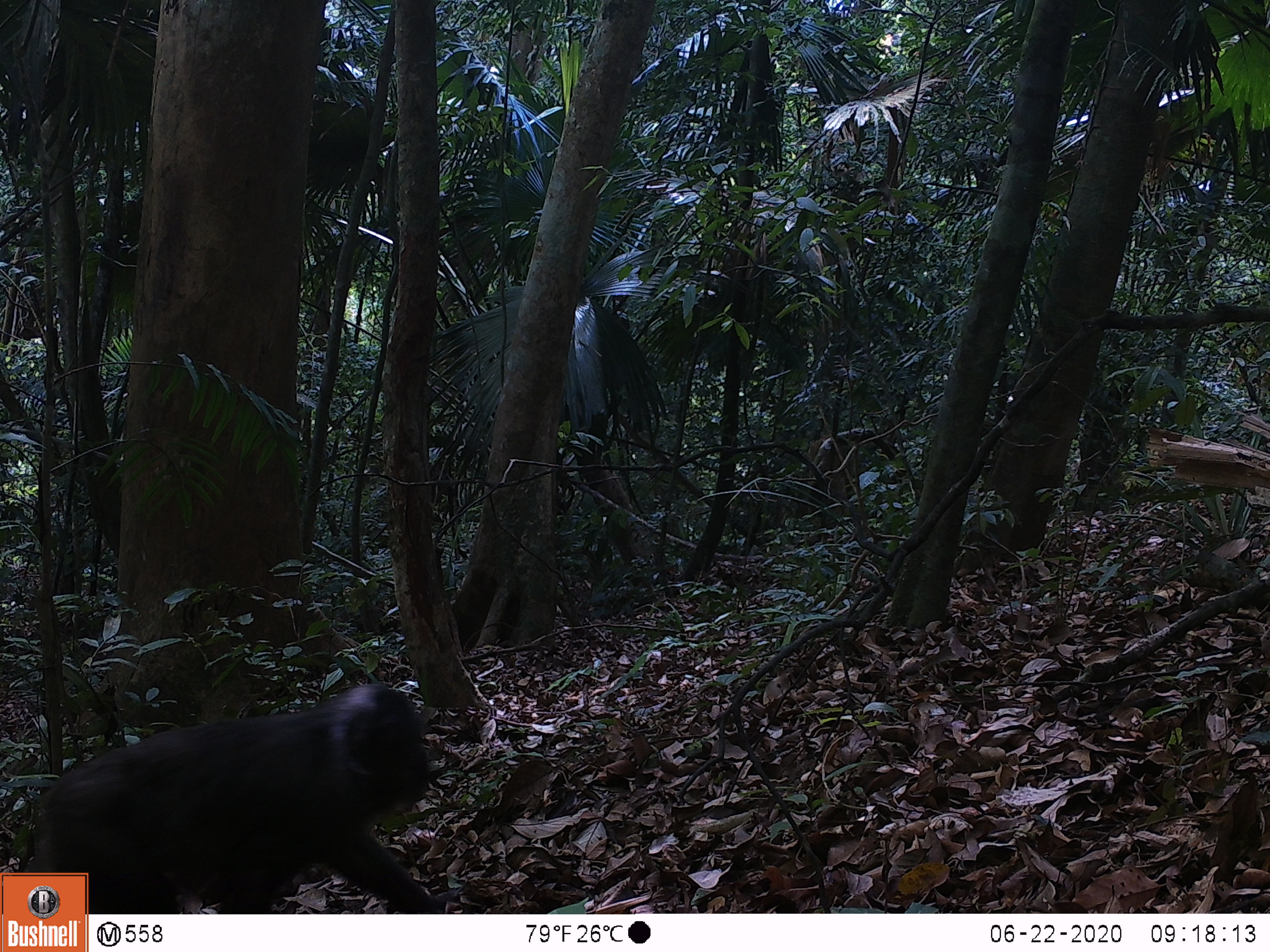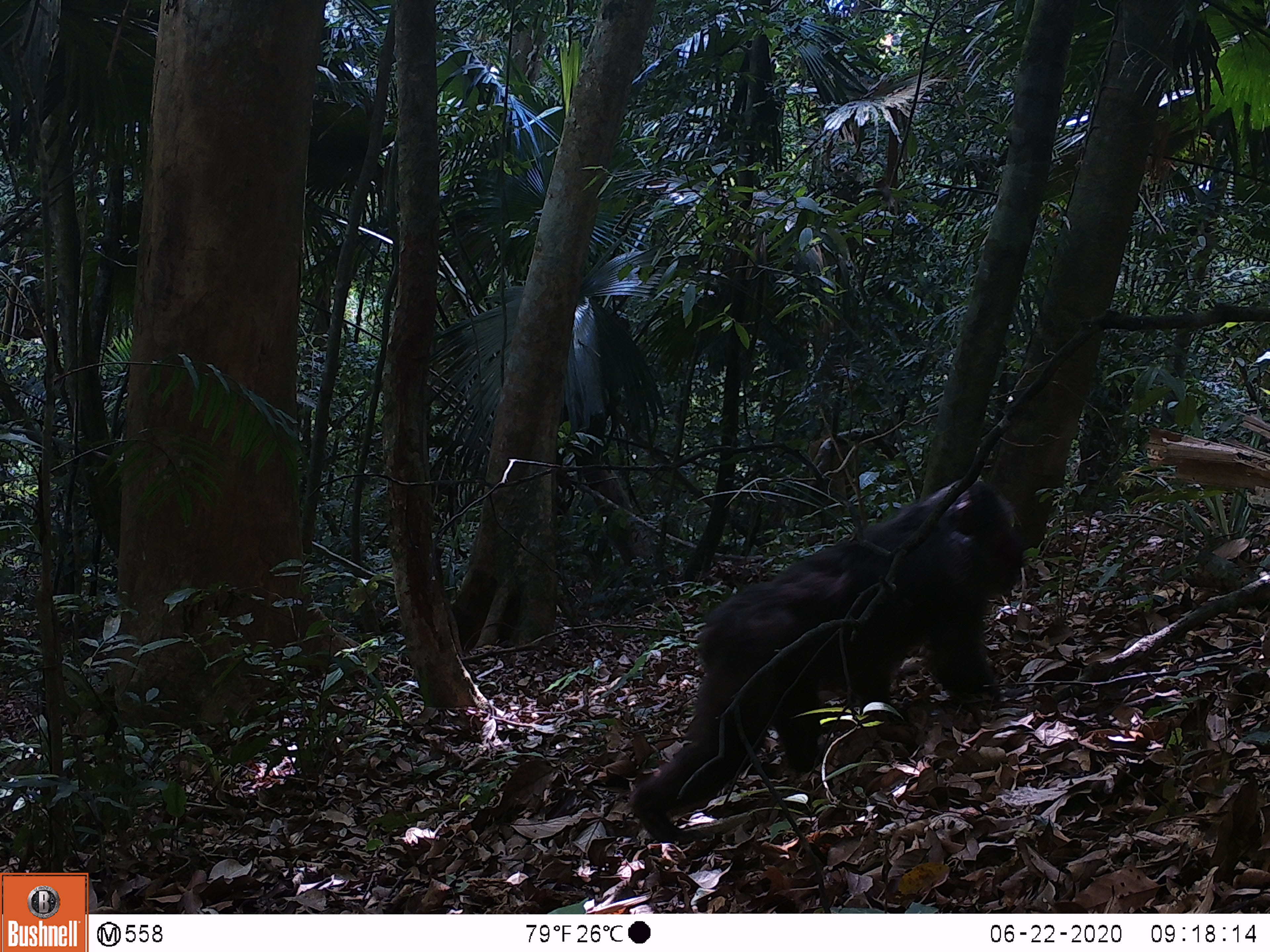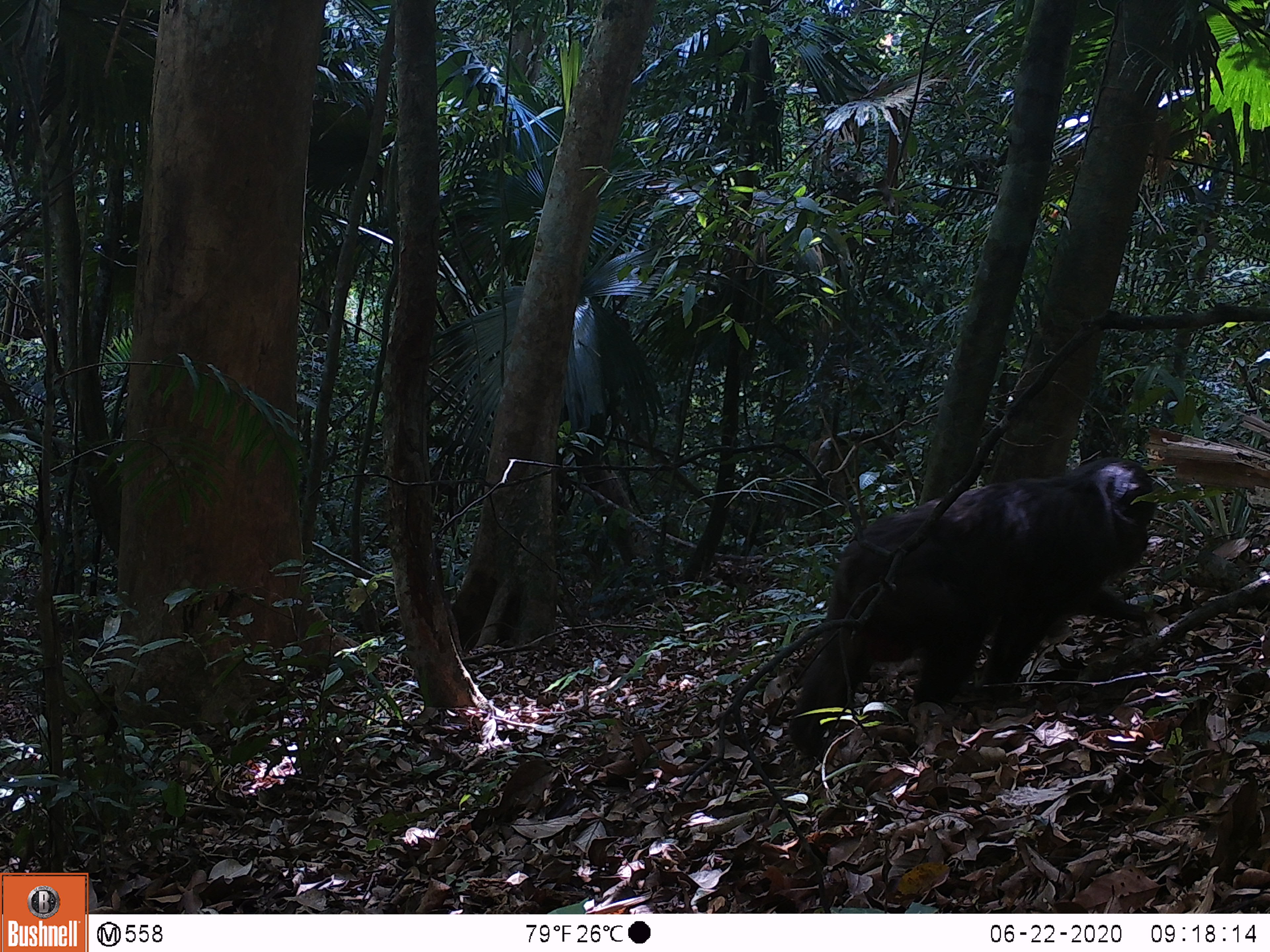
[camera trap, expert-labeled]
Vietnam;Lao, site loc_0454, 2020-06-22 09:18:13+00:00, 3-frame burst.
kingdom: Animalia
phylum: Chordata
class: Mammalia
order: Primates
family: Cercopithecidae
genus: Macaca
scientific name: Macaca arctoides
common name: stump-tailed macaque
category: stump tailed macaque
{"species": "stump tailed macaque (stump-tailed macaque) (Macaca arctoides)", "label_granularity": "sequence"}